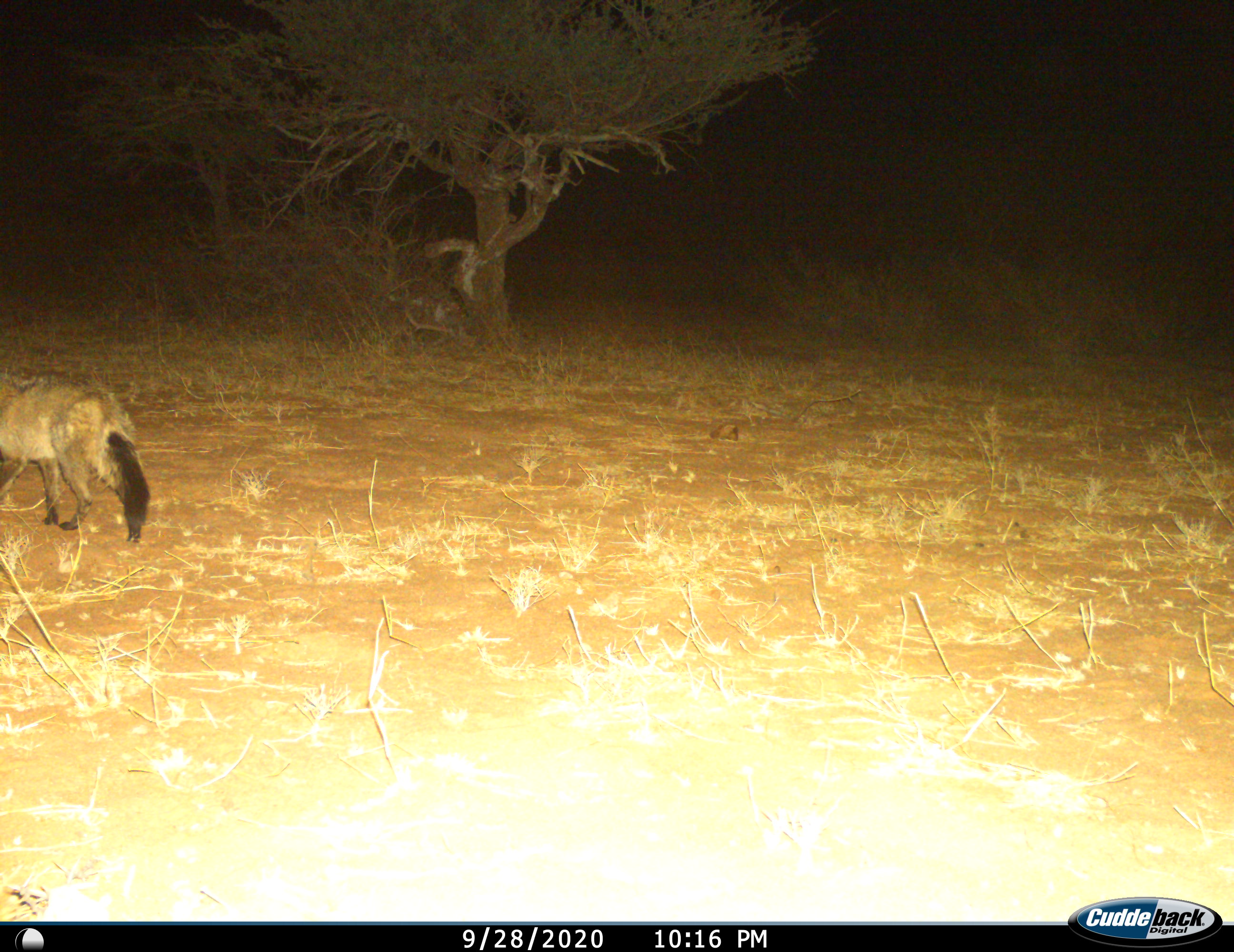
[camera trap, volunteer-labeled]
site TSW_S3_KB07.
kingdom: Animalia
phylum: Chordata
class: Mammalia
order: Carnivora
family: Canidae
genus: Otocyon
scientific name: Otocyon megalotis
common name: bat-eared fox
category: foxbateared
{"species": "foxbateared (bat-eared fox) (Otocyon megalotis)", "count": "1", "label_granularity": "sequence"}